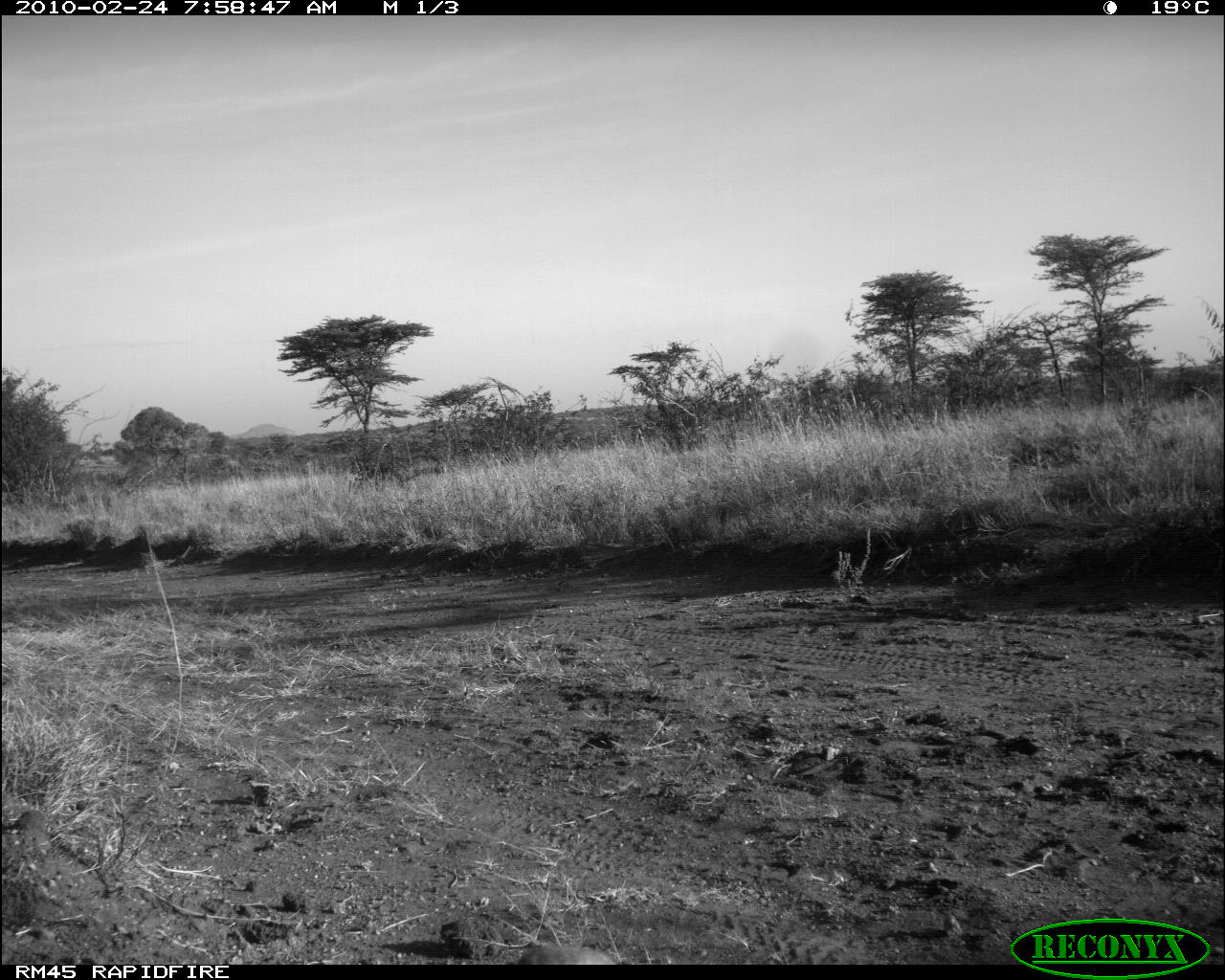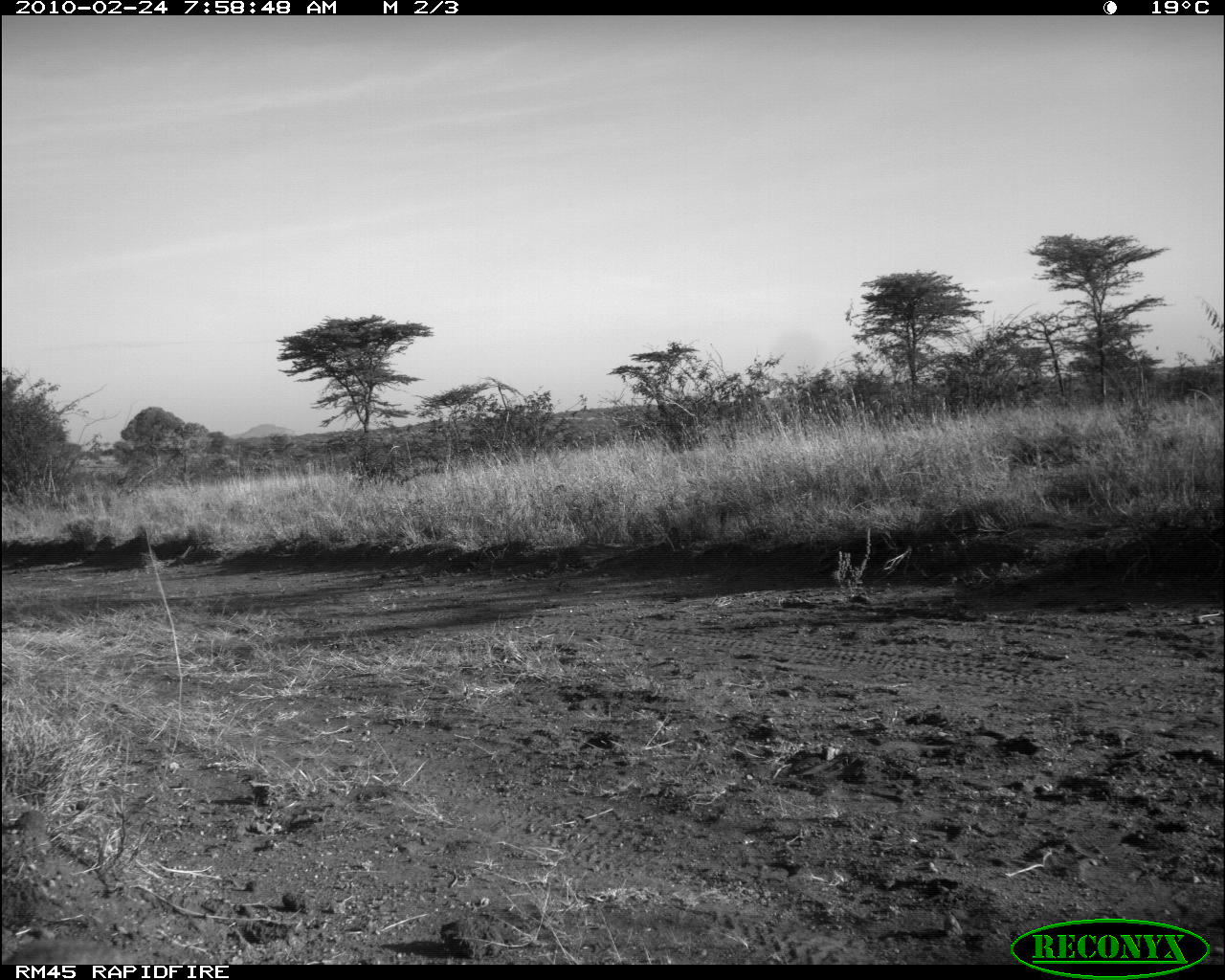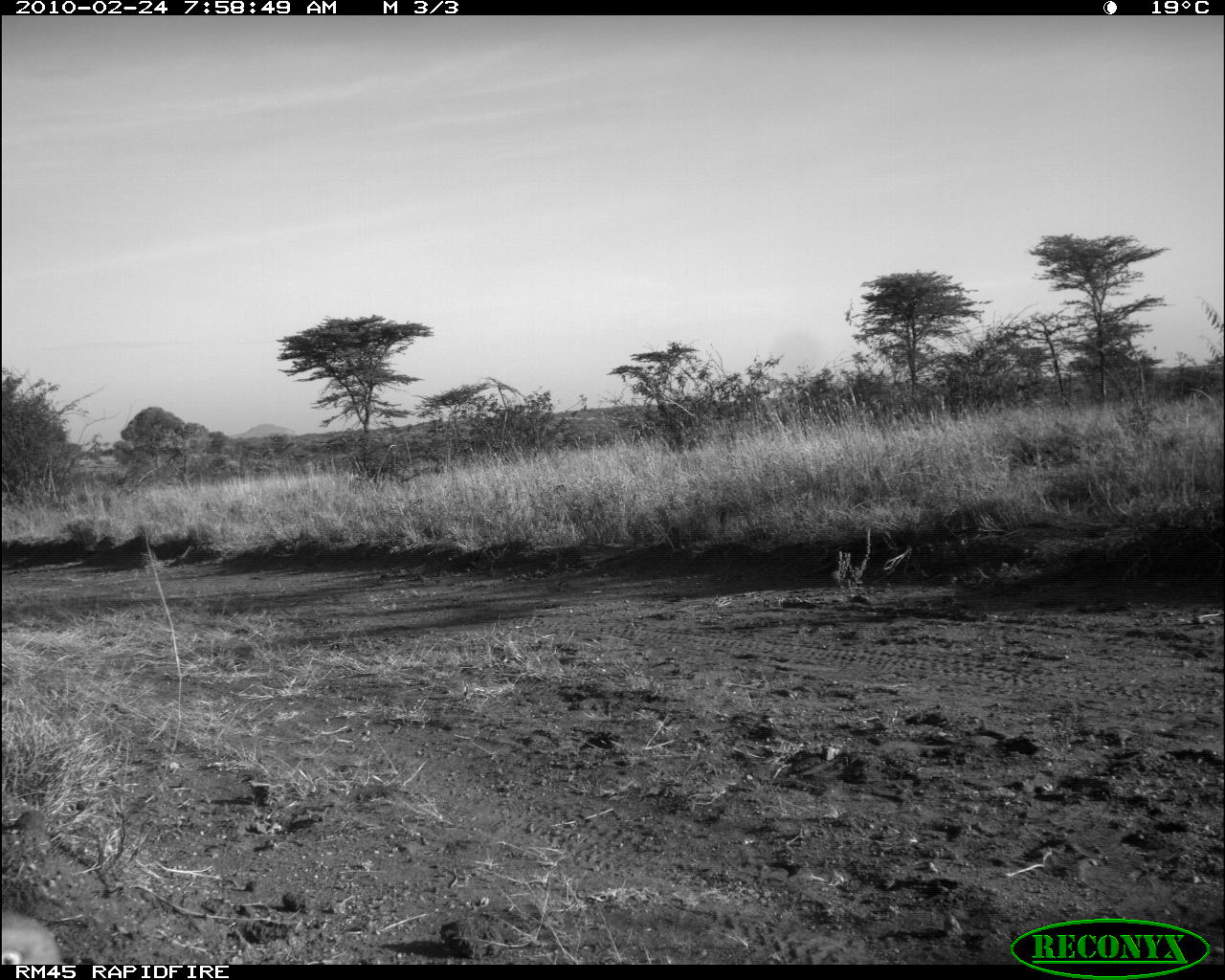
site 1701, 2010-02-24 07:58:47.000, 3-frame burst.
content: unidentified animal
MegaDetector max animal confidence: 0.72